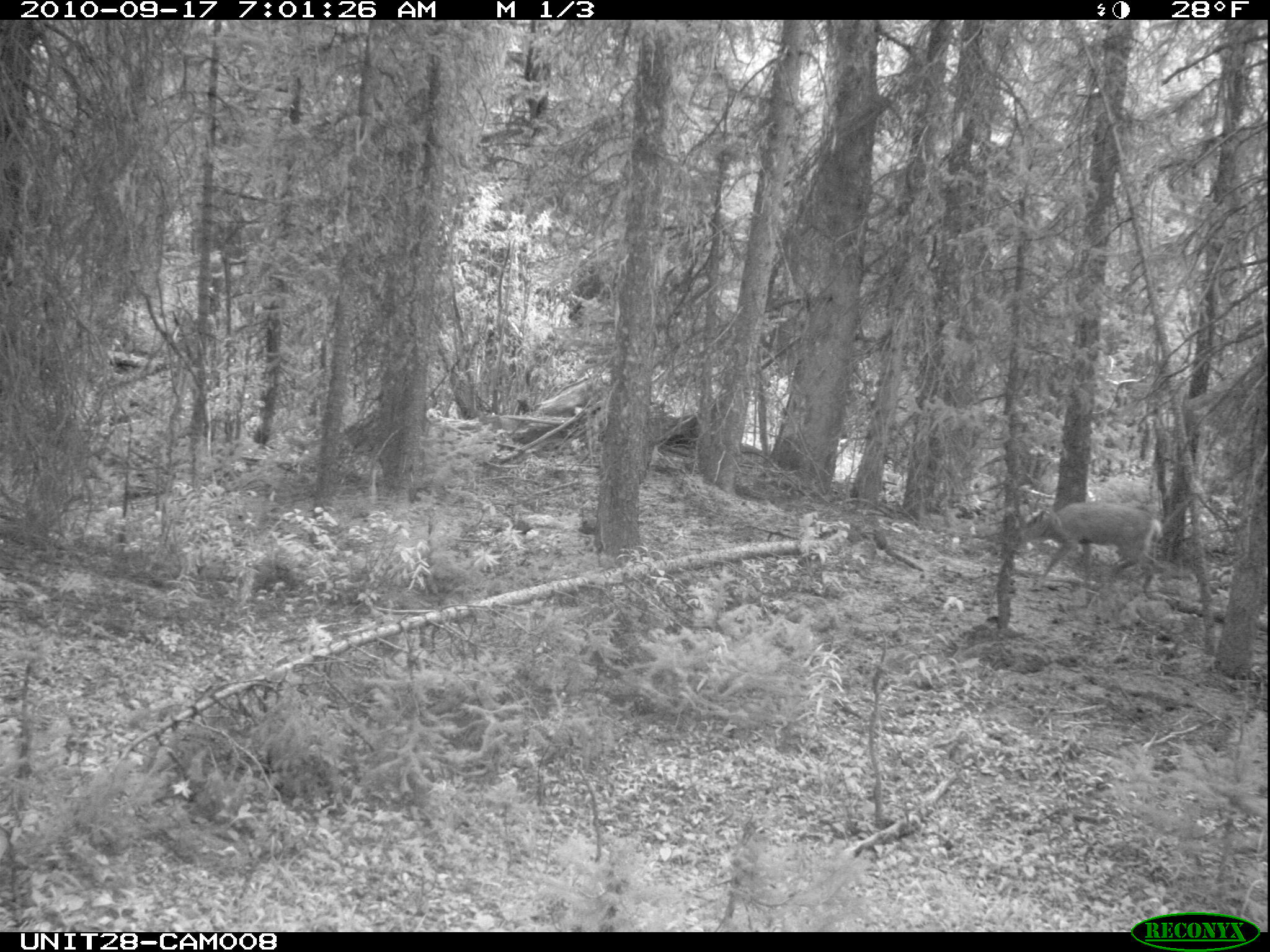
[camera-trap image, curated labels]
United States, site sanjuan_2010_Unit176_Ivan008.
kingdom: Animalia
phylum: Chordata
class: Mammalia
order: Artiodactyla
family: Cervidae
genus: Odocoileus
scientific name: Odocoileus hemionus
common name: mule deer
Odocoileus hemionus (mule deer).